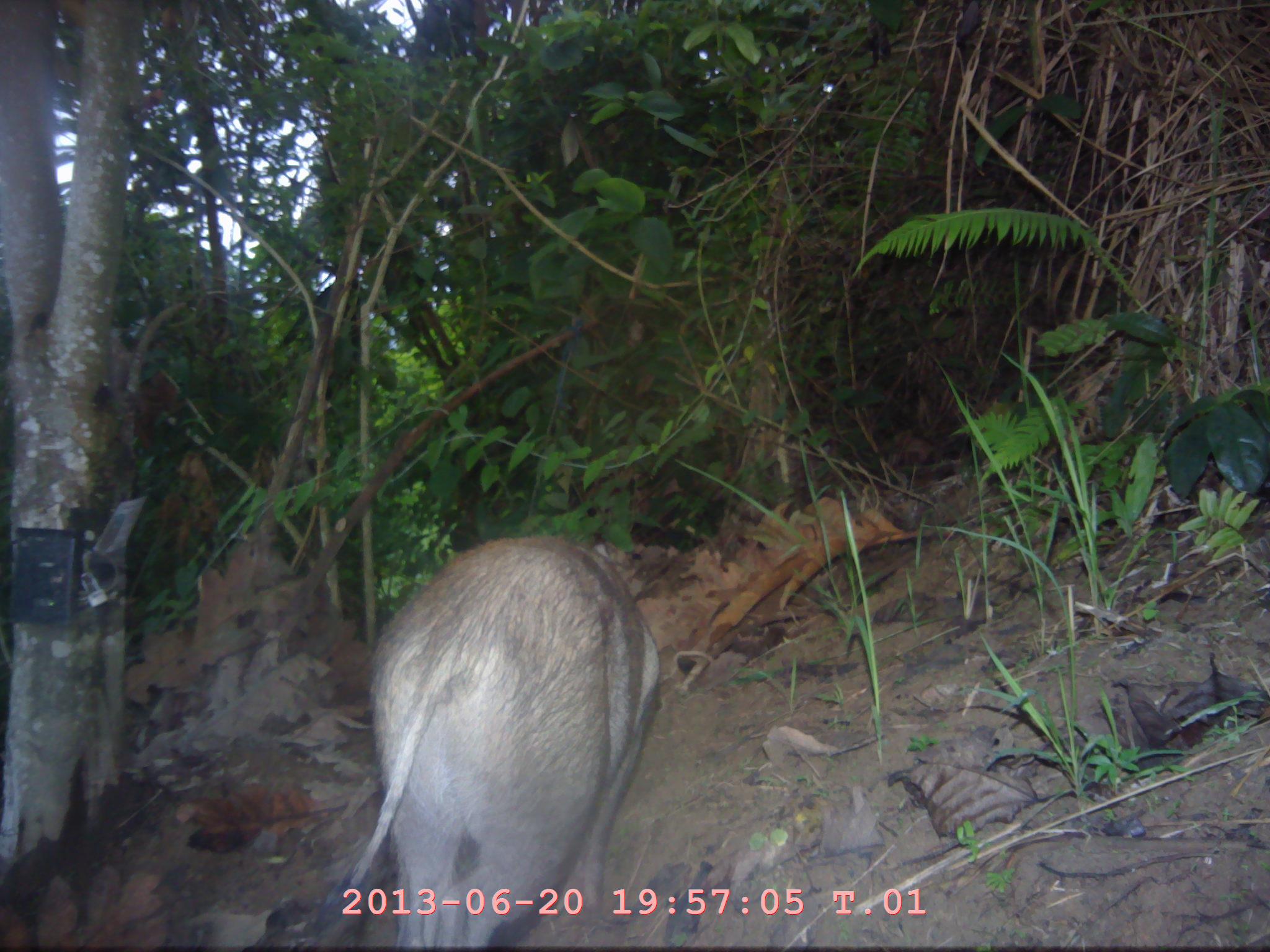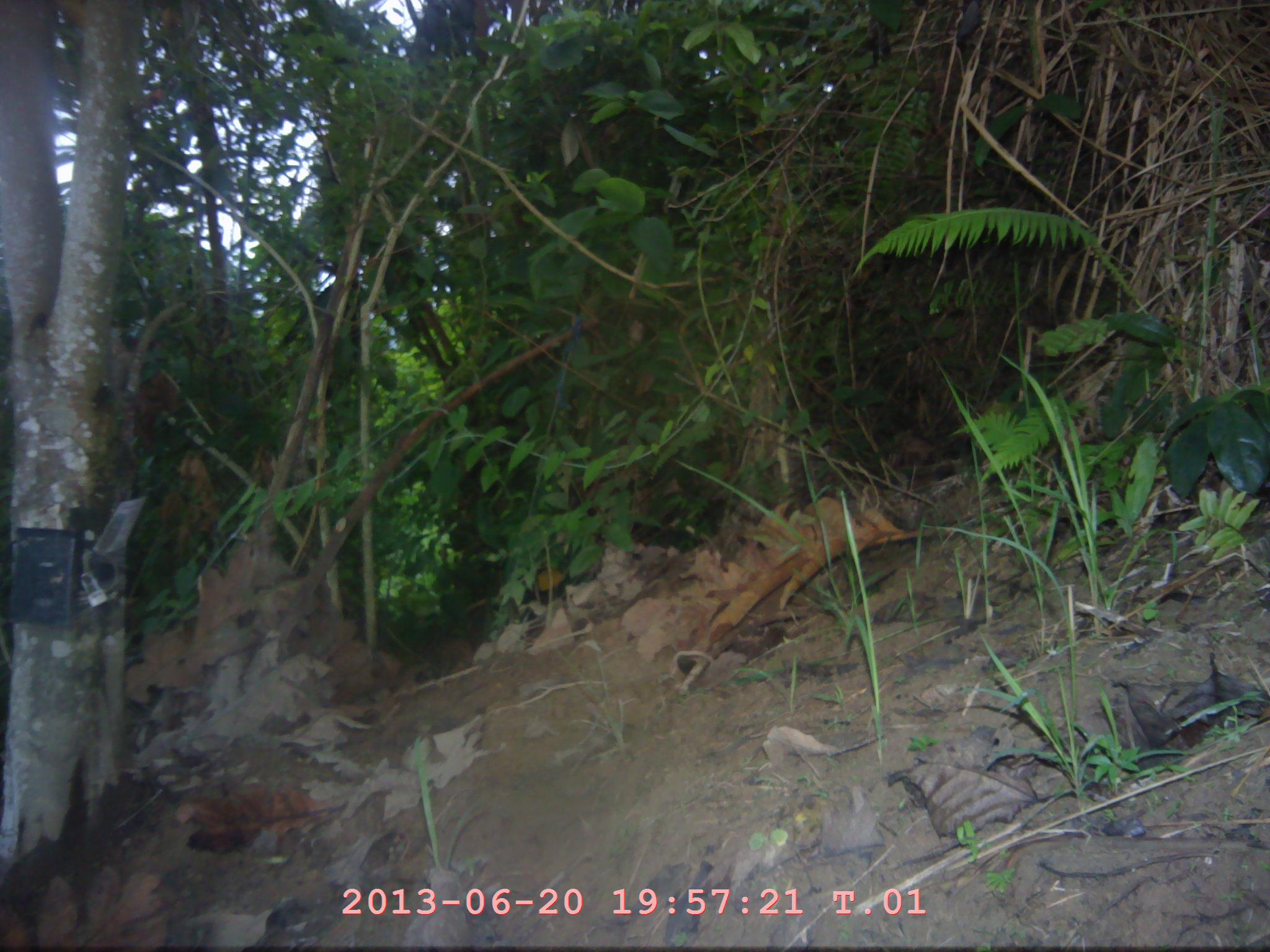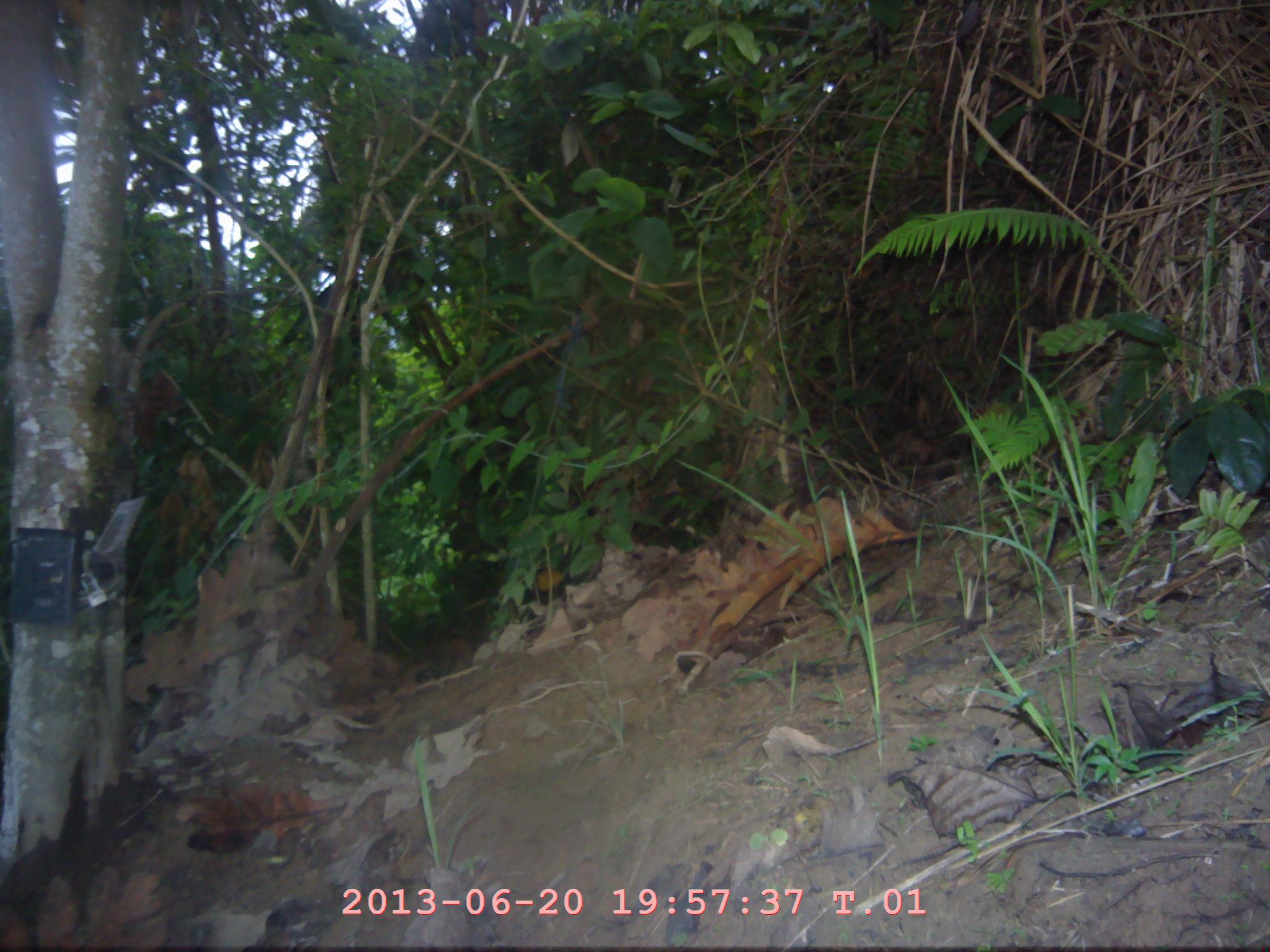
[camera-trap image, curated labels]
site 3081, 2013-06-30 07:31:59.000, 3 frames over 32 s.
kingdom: Animalia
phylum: Chordata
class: Mammalia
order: Artiodactyla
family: Suidae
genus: Sus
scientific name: Sus scrofa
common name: wild boar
Sus scrofa (wild boar), count 1.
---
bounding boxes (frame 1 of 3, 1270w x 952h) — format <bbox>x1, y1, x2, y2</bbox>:
sus scrofa: <bbox>315, 534, 662, 946</bbox>